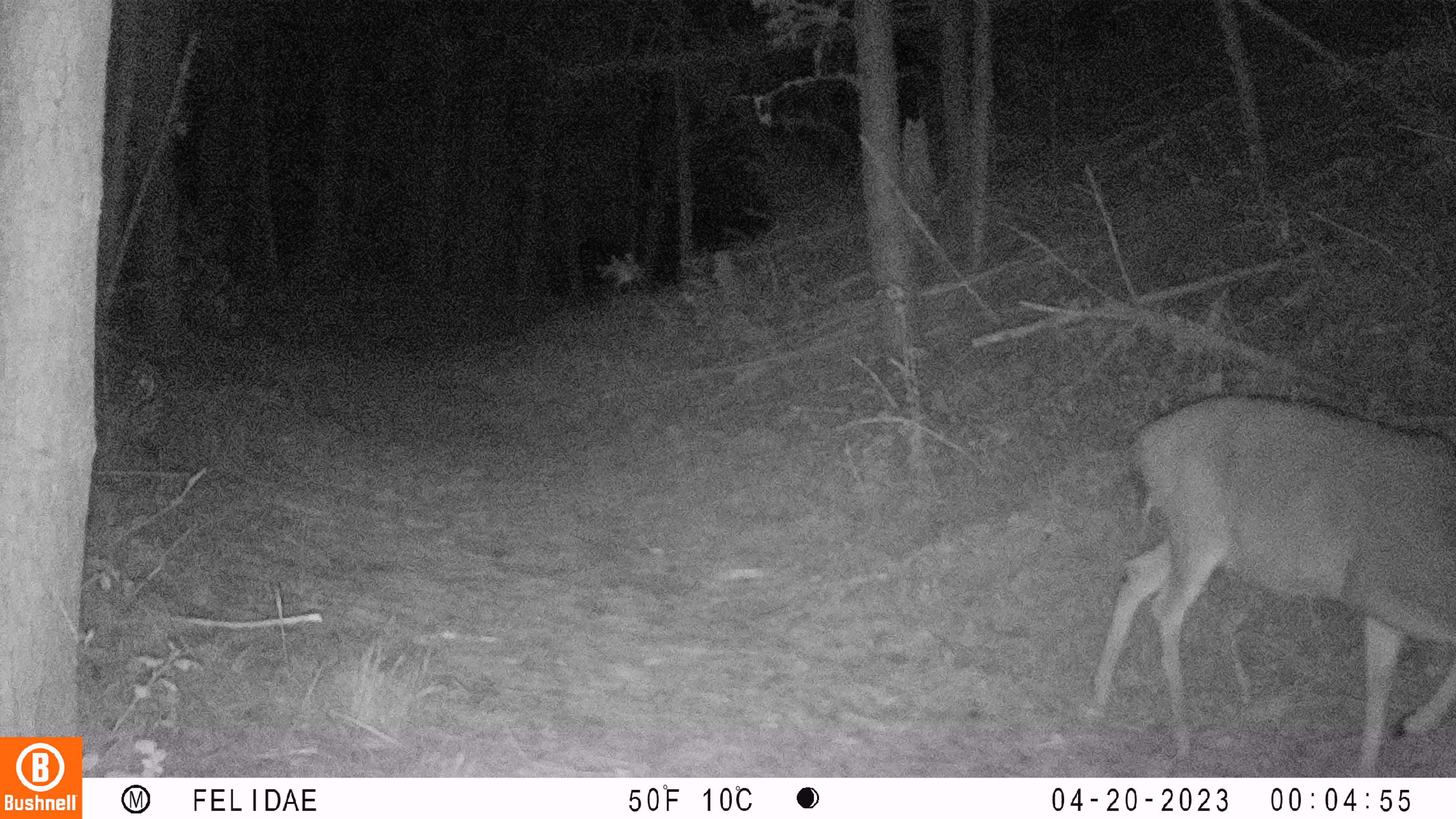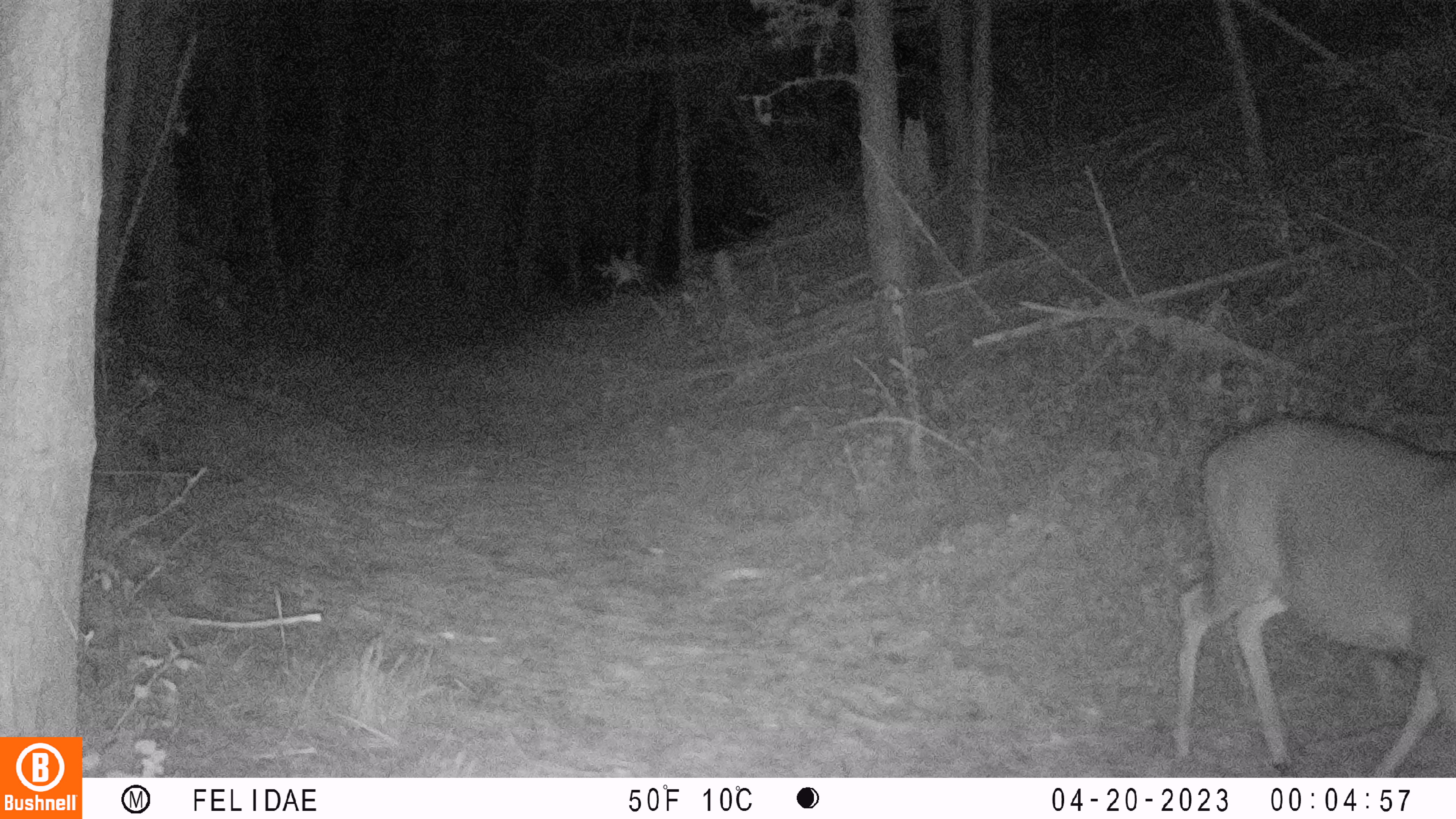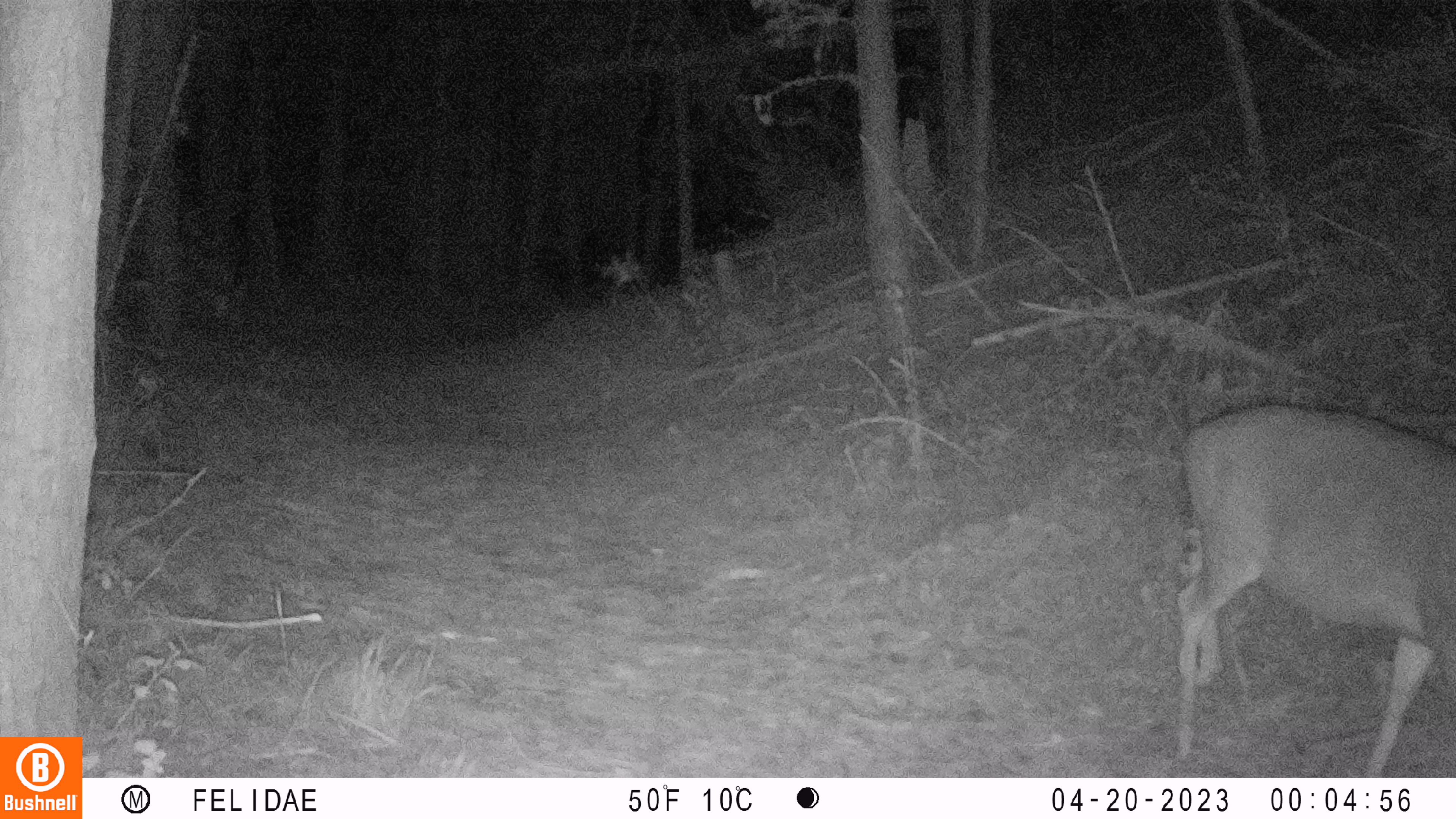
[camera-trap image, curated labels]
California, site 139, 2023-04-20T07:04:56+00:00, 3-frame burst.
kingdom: Animalia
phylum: Chordata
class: Mammalia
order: Artiodactyla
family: Cervidae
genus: Odocoileus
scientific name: Odocoileus hemionus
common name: mule deer